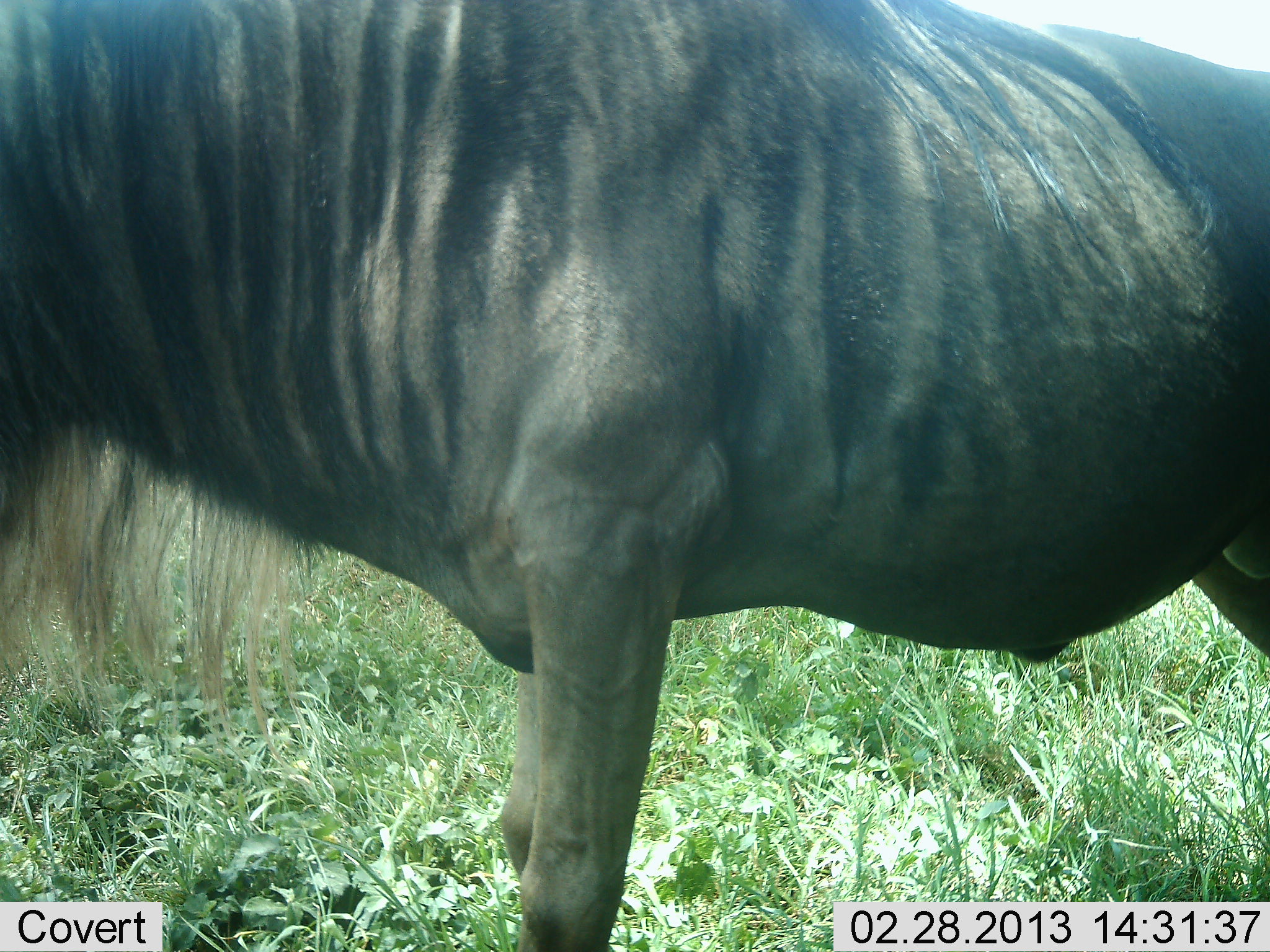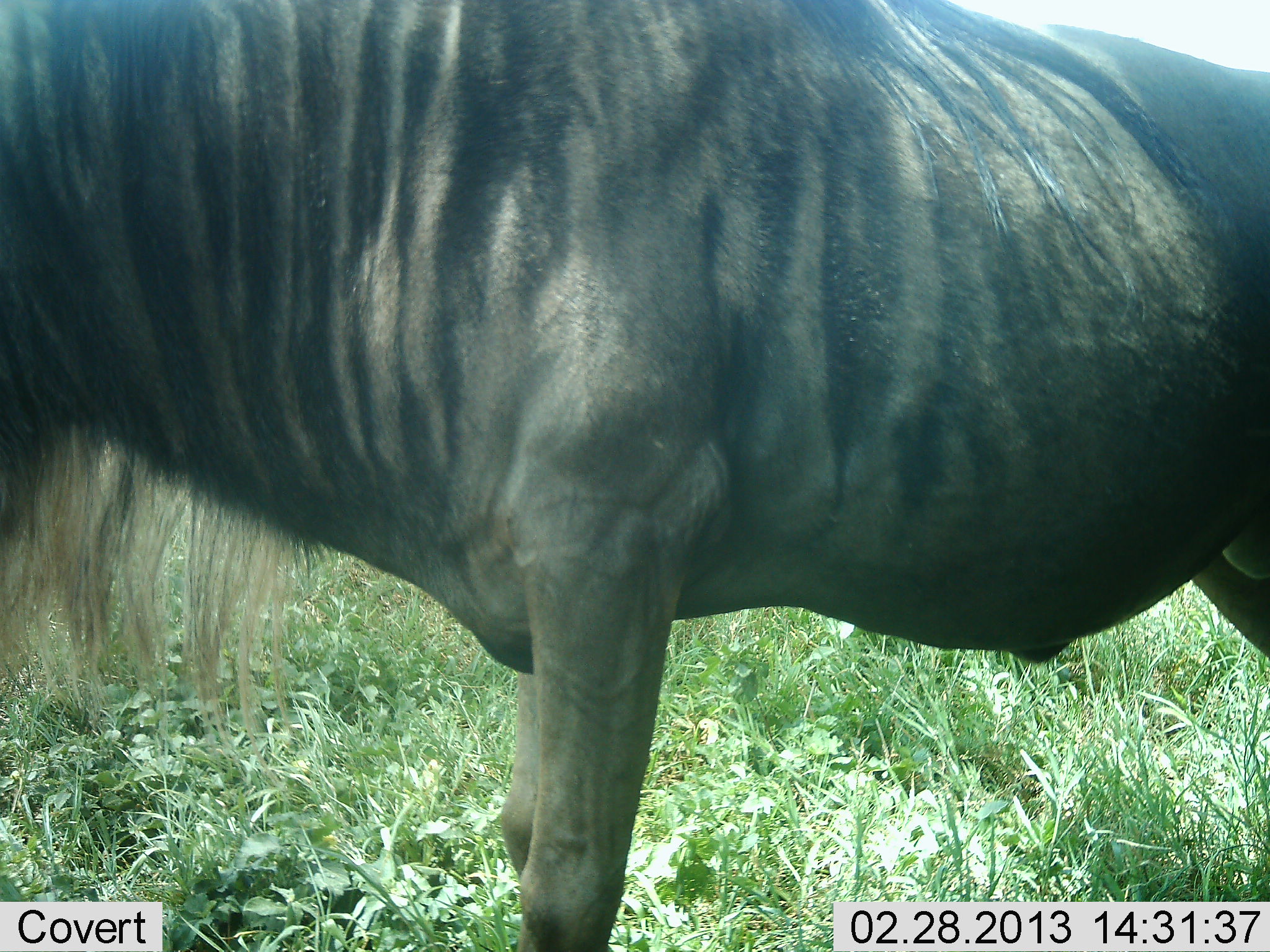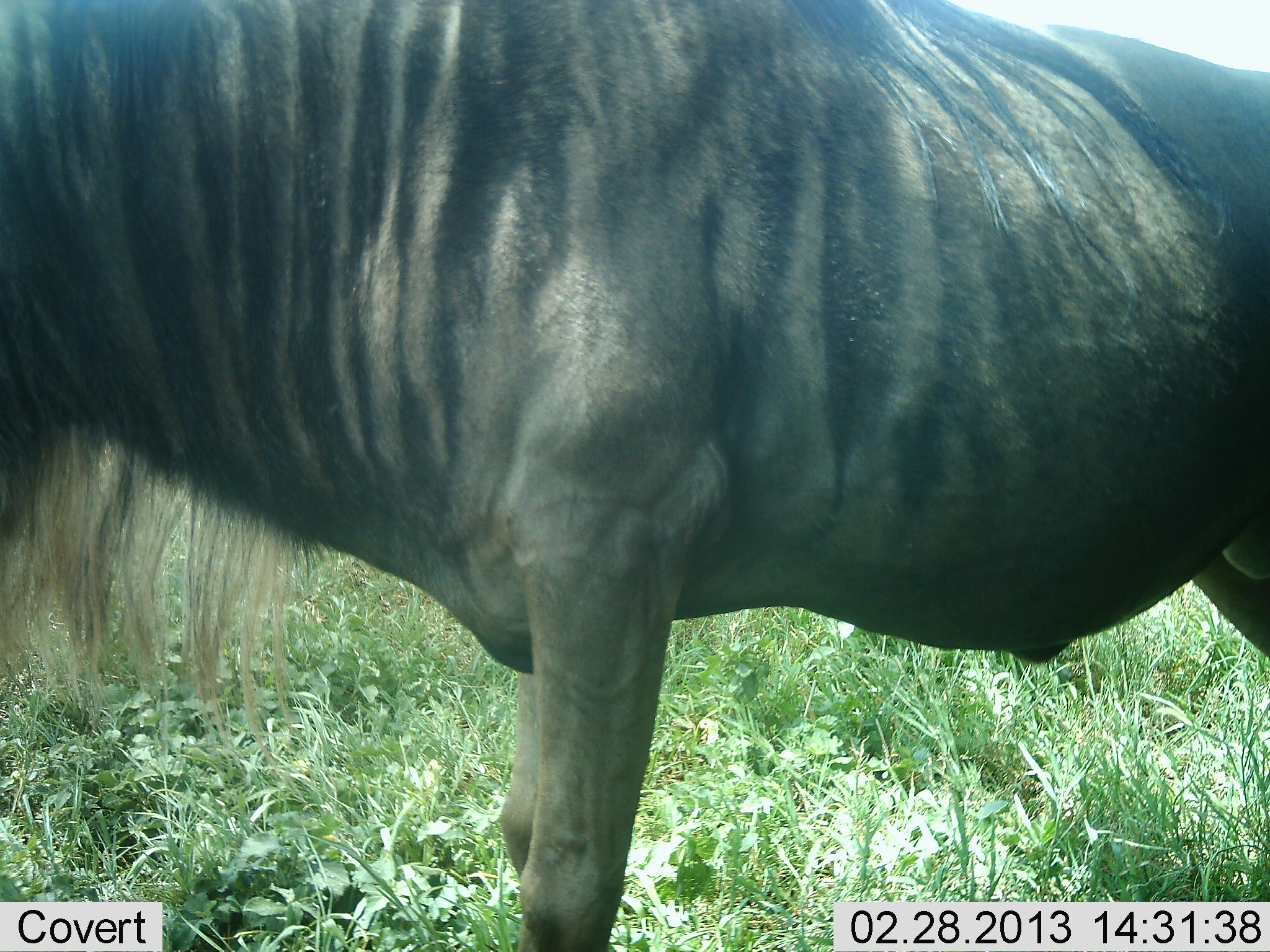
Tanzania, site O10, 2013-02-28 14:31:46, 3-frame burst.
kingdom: Animalia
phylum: Chordata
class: Mammalia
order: Artiodactyla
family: Bovidae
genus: Connochaetes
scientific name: Connochaetes taurinus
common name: blue wildebeest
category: wildebeest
Wildebeest (blue wildebeest) (Connochaetes taurinus), count 1. Behavior (volunteer vote fractions): standing 97%, resting 0%, moving 0%, interacting 0%. Young present (vote fraction): 0%. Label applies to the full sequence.